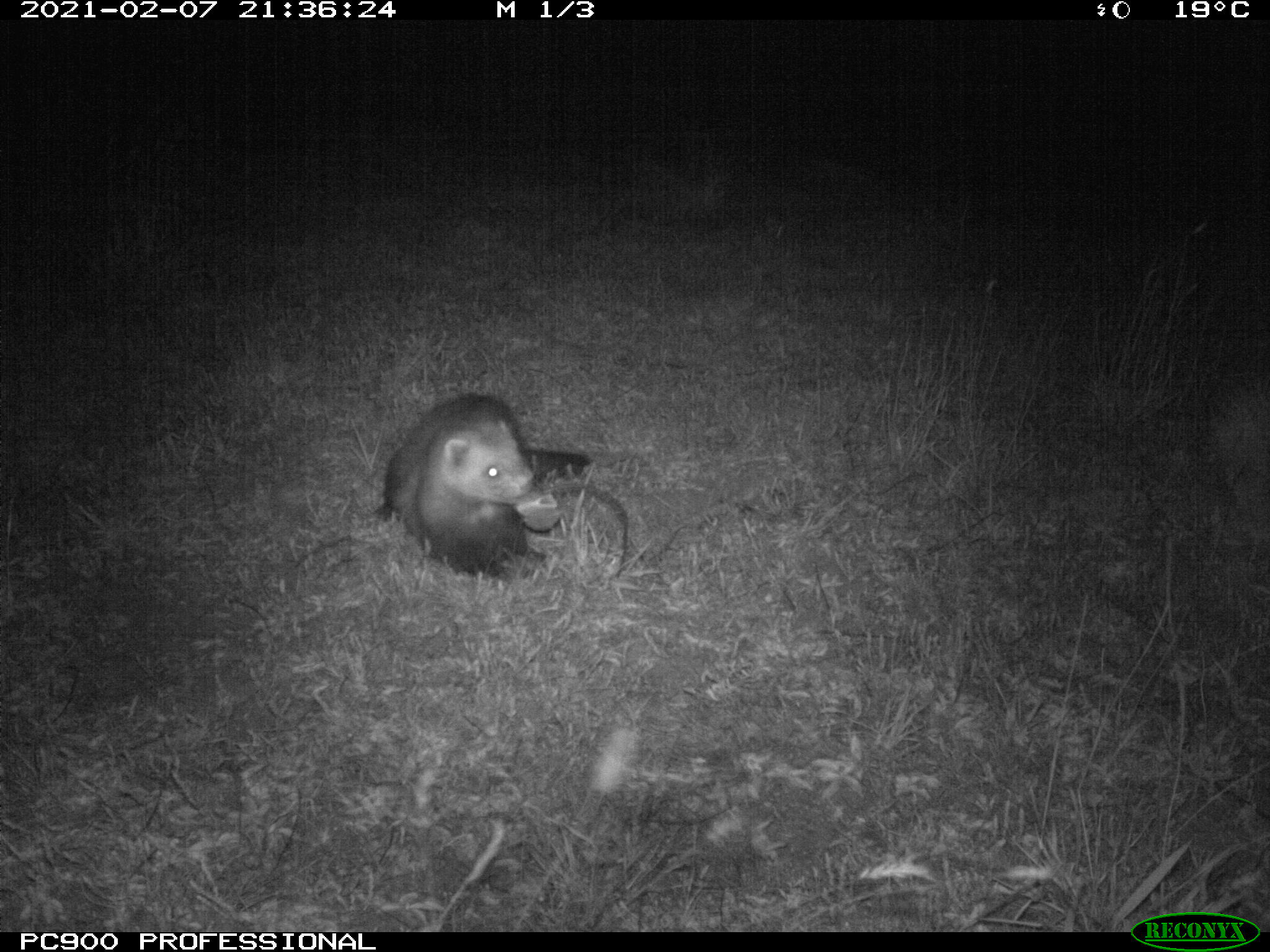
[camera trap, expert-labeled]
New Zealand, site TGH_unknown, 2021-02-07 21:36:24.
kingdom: Animalia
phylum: Chordata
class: Mammalia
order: Carnivora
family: Mustelidae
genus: Mustela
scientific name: Mustela furo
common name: ferret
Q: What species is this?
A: Ferret (Mustela furo).